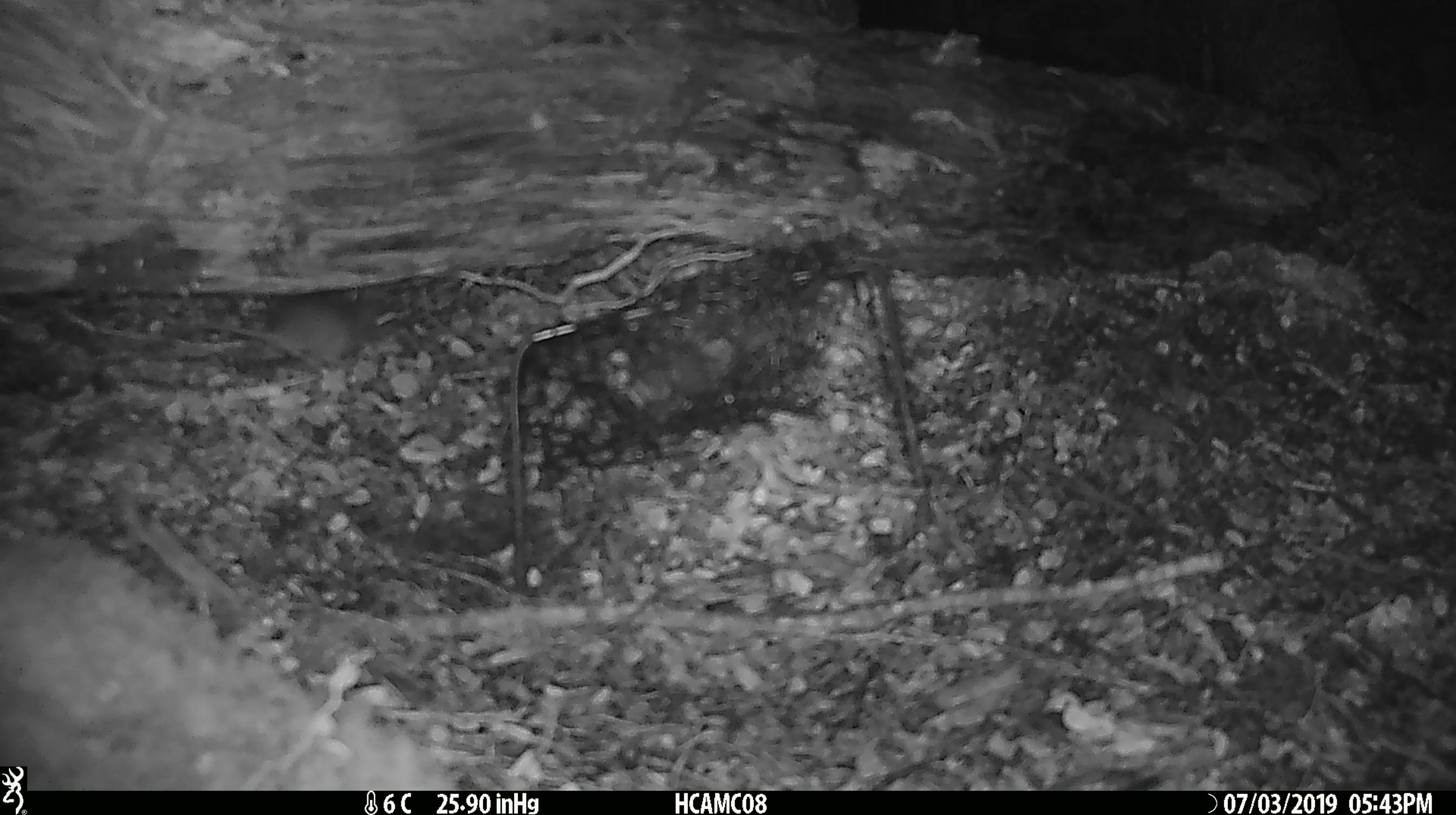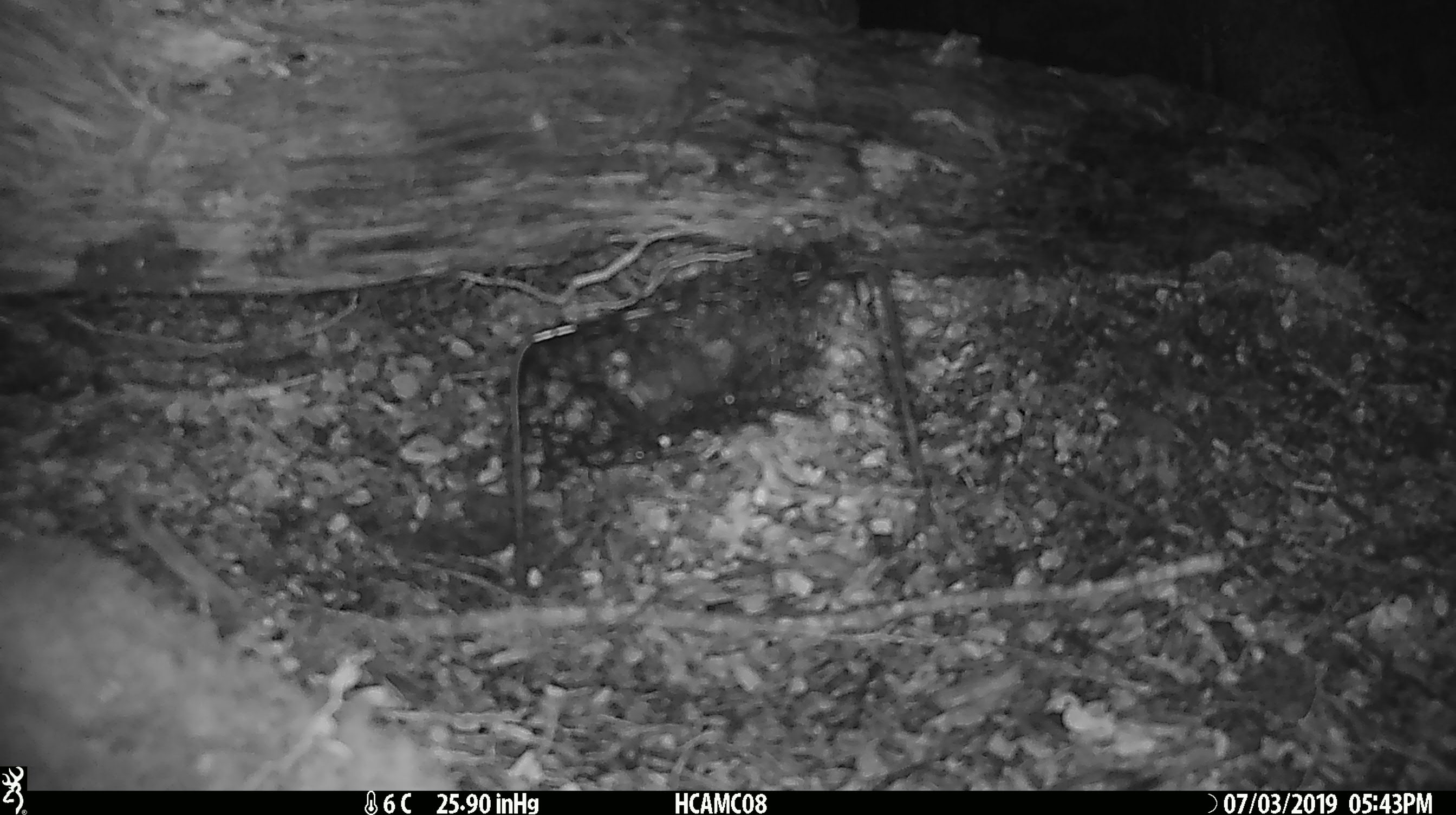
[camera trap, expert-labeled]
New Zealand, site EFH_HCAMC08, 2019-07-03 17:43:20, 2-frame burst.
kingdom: Animalia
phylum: Chordata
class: Mammalia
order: Rodentia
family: Muridae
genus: Mus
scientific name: Mus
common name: mouse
Mouse (Mus).